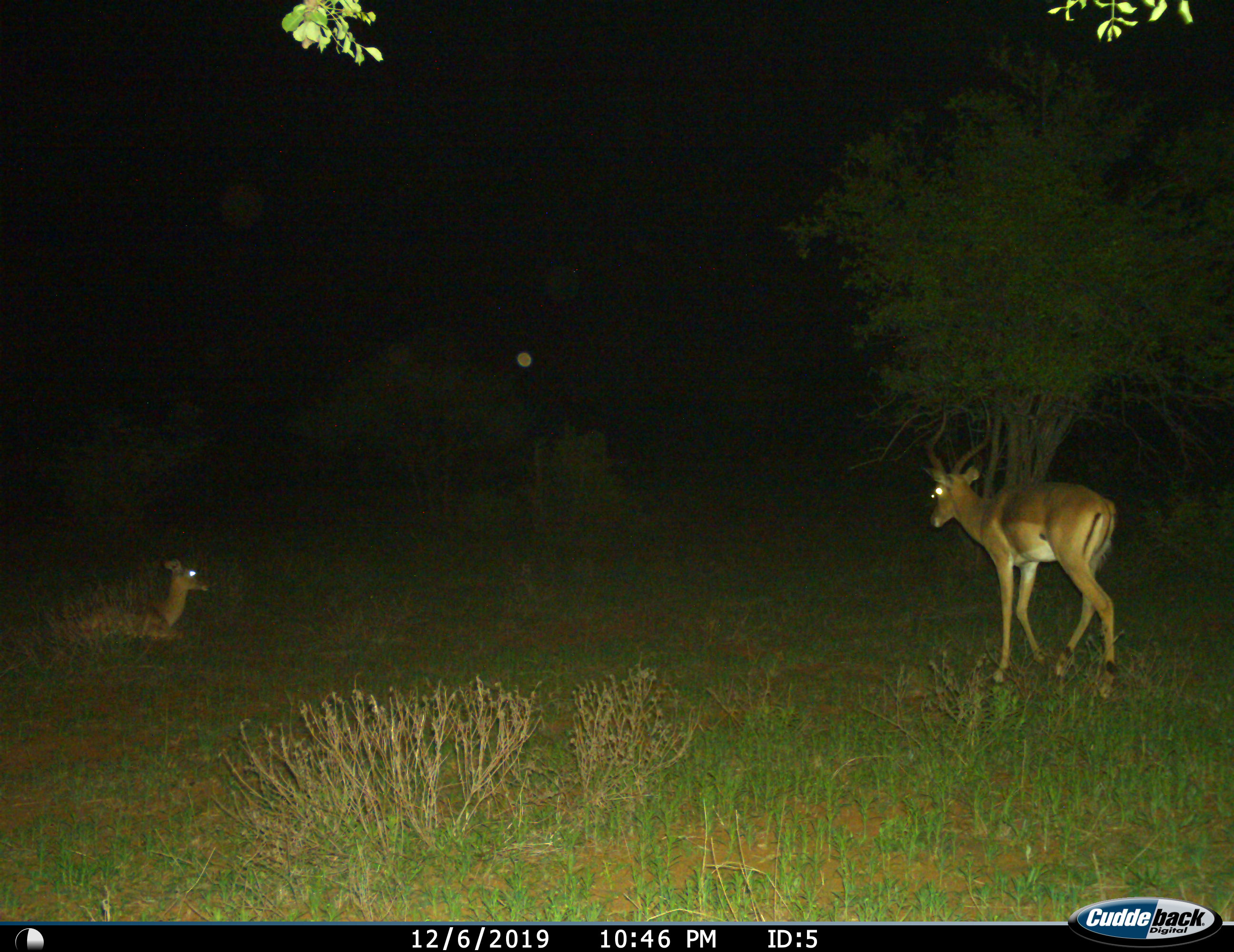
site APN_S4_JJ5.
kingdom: Animalia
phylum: Chordata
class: Mammalia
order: Artiodactyla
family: Bovidae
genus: Aepyceros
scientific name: Aepyceros melampus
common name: impala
Impala (Aepyceros melampus), count 2. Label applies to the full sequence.